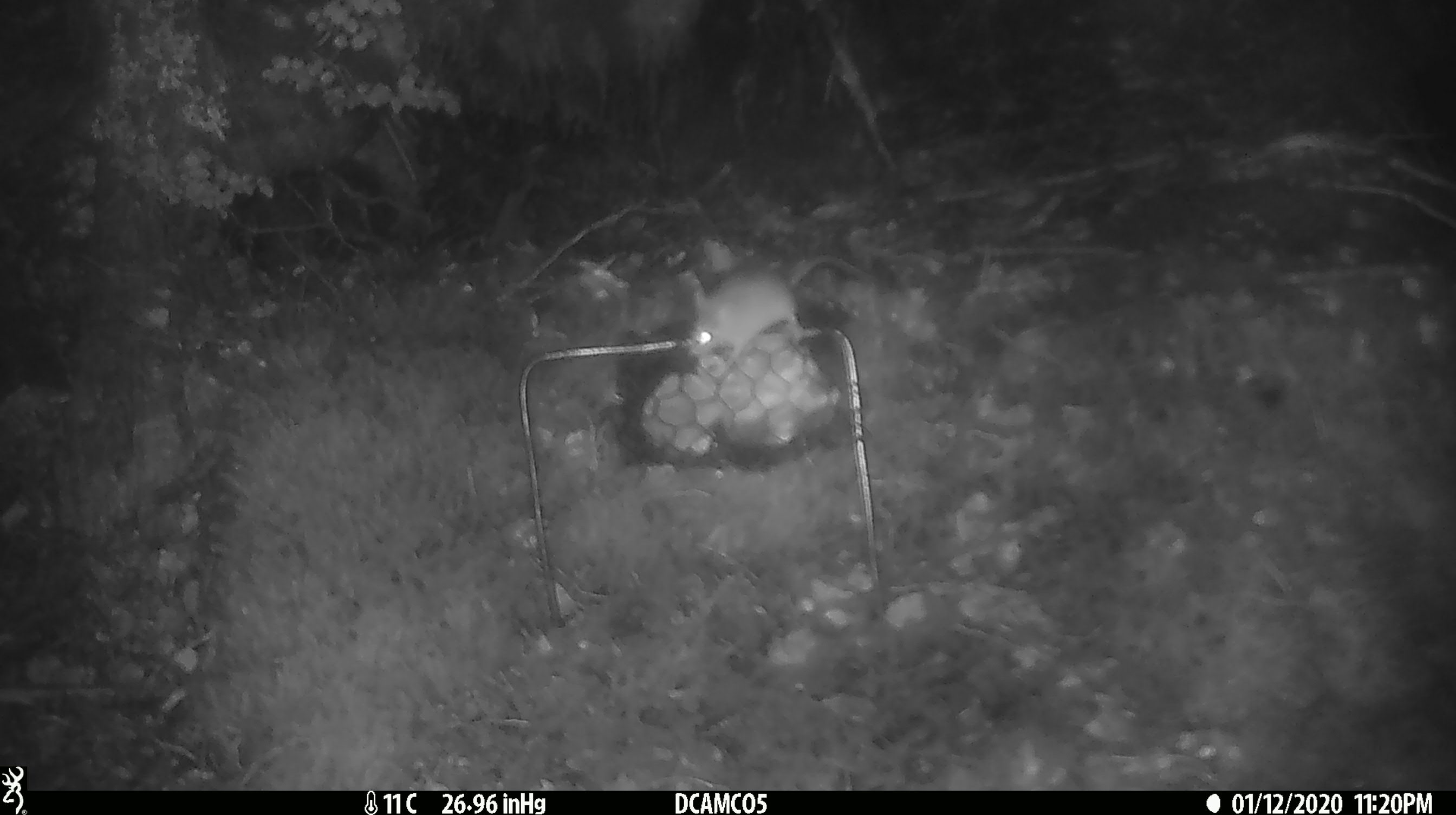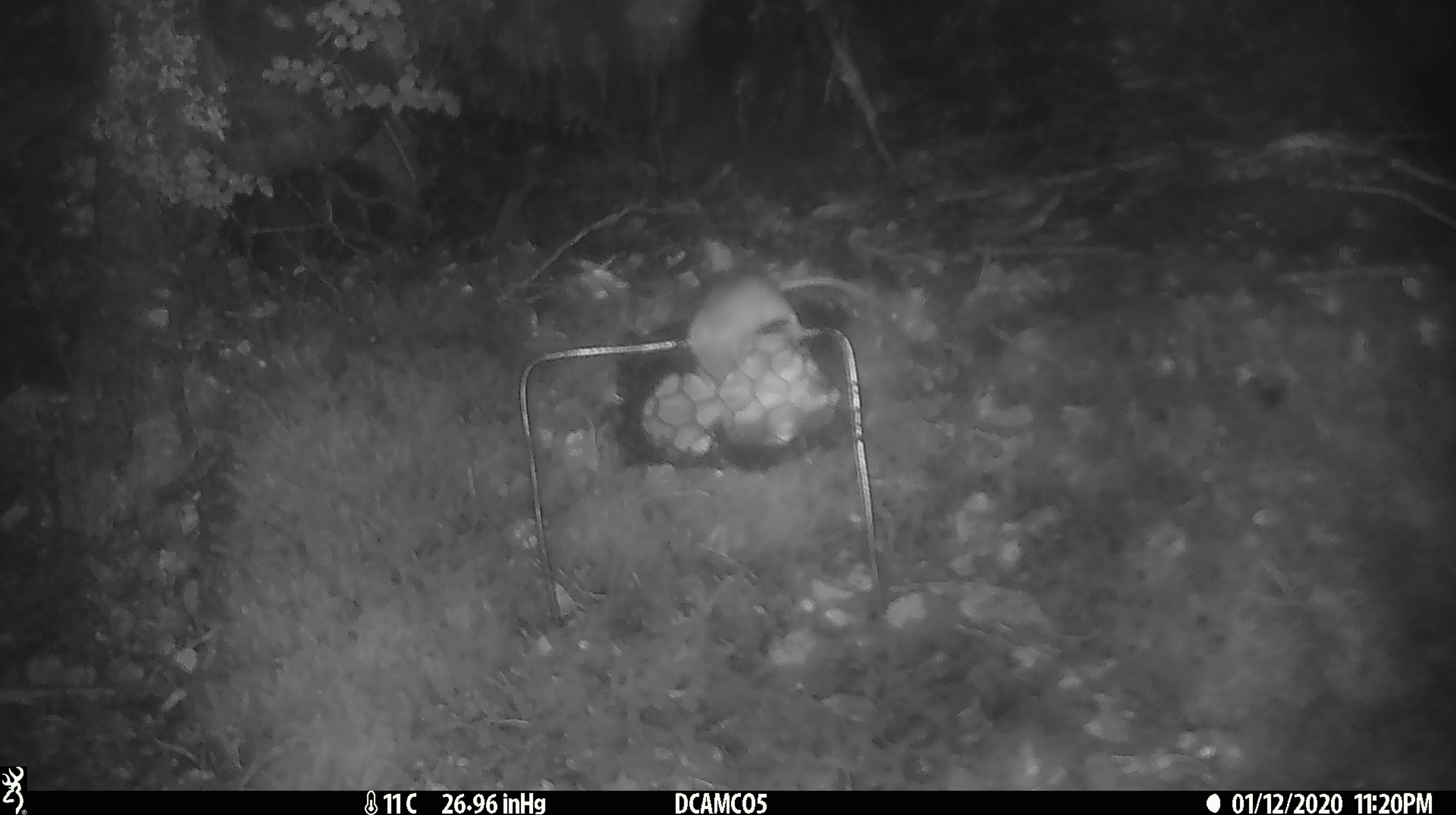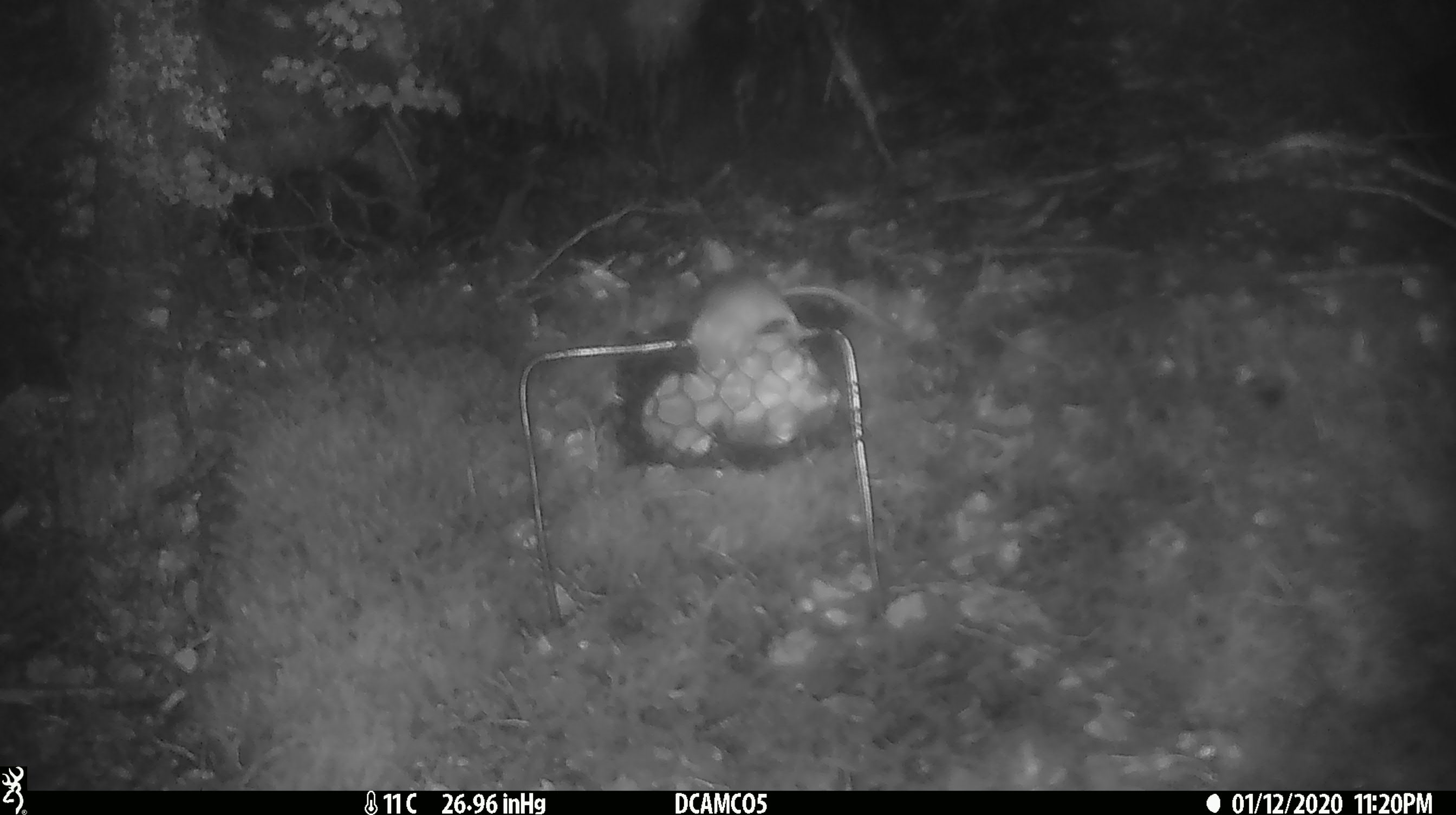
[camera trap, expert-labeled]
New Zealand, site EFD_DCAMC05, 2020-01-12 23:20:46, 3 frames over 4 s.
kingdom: Animalia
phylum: Chordata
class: Mammalia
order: Rodentia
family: Muridae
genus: Mus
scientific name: Mus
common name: mouse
Mouse (Mus).